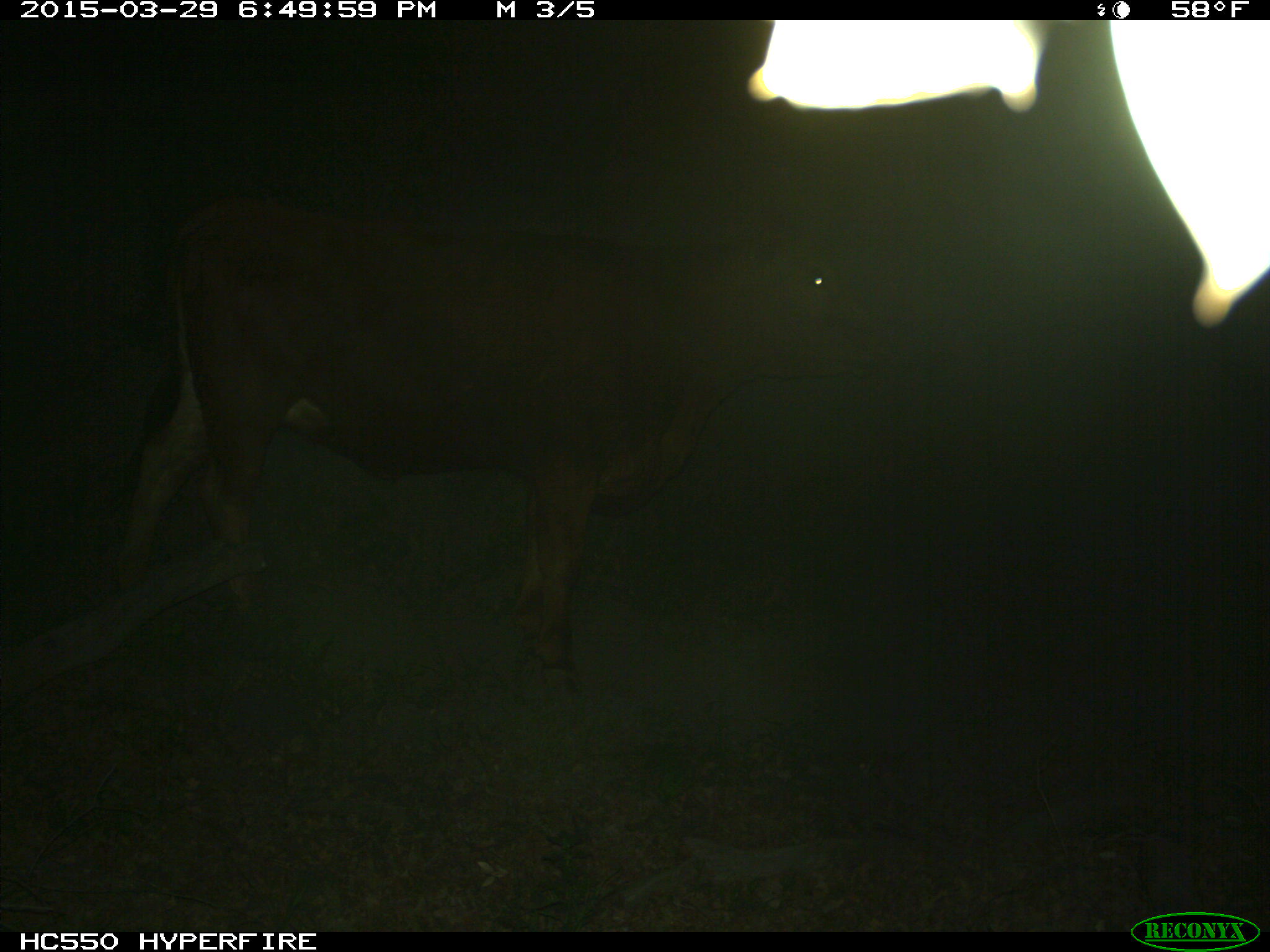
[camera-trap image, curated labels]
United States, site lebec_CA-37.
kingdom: Animalia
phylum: Chordata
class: Mammalia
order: Artiodactyla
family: Bovidae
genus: Bos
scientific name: Bos taurus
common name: domestic cow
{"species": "Bos taurus (domestic cow)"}